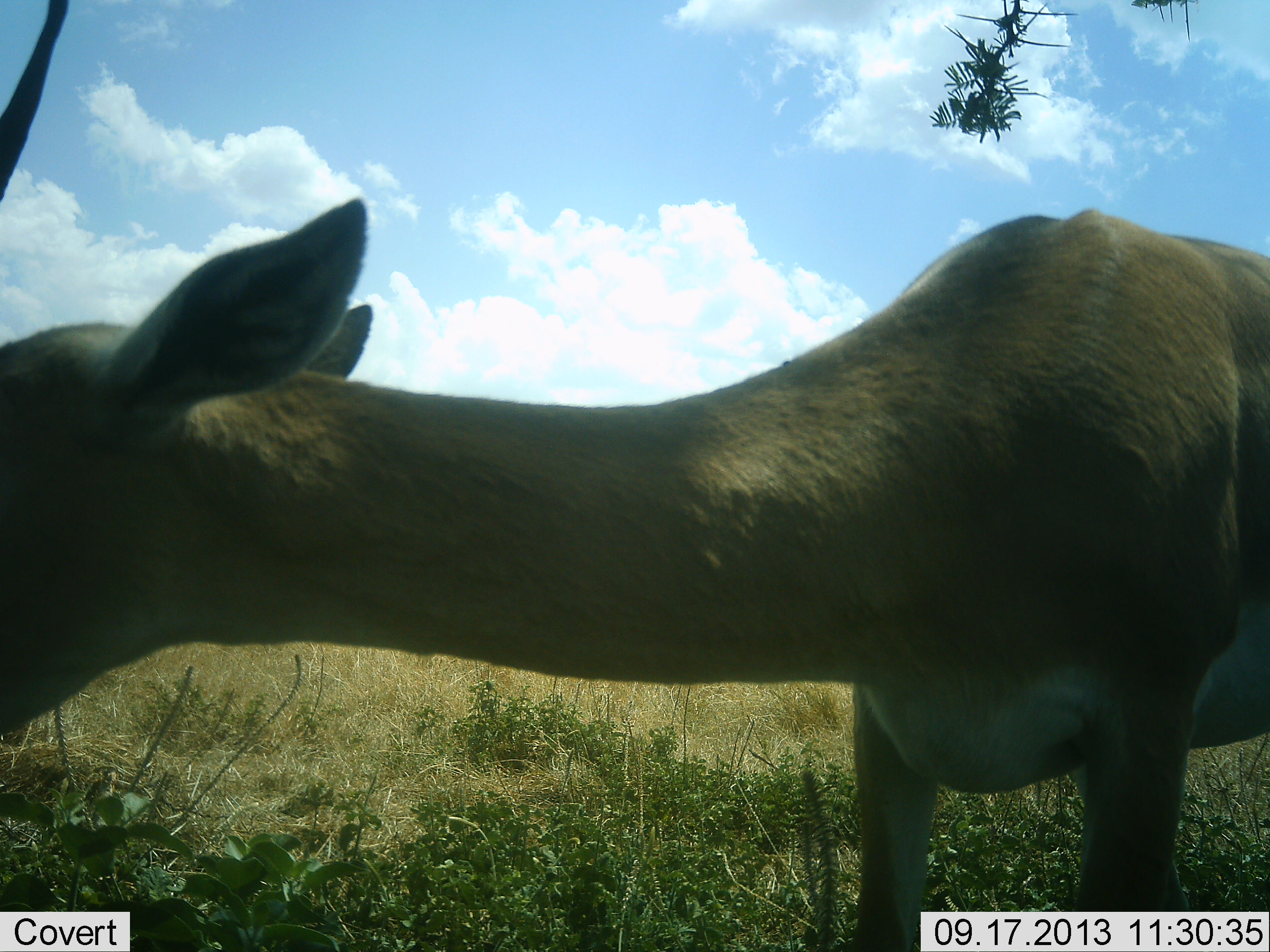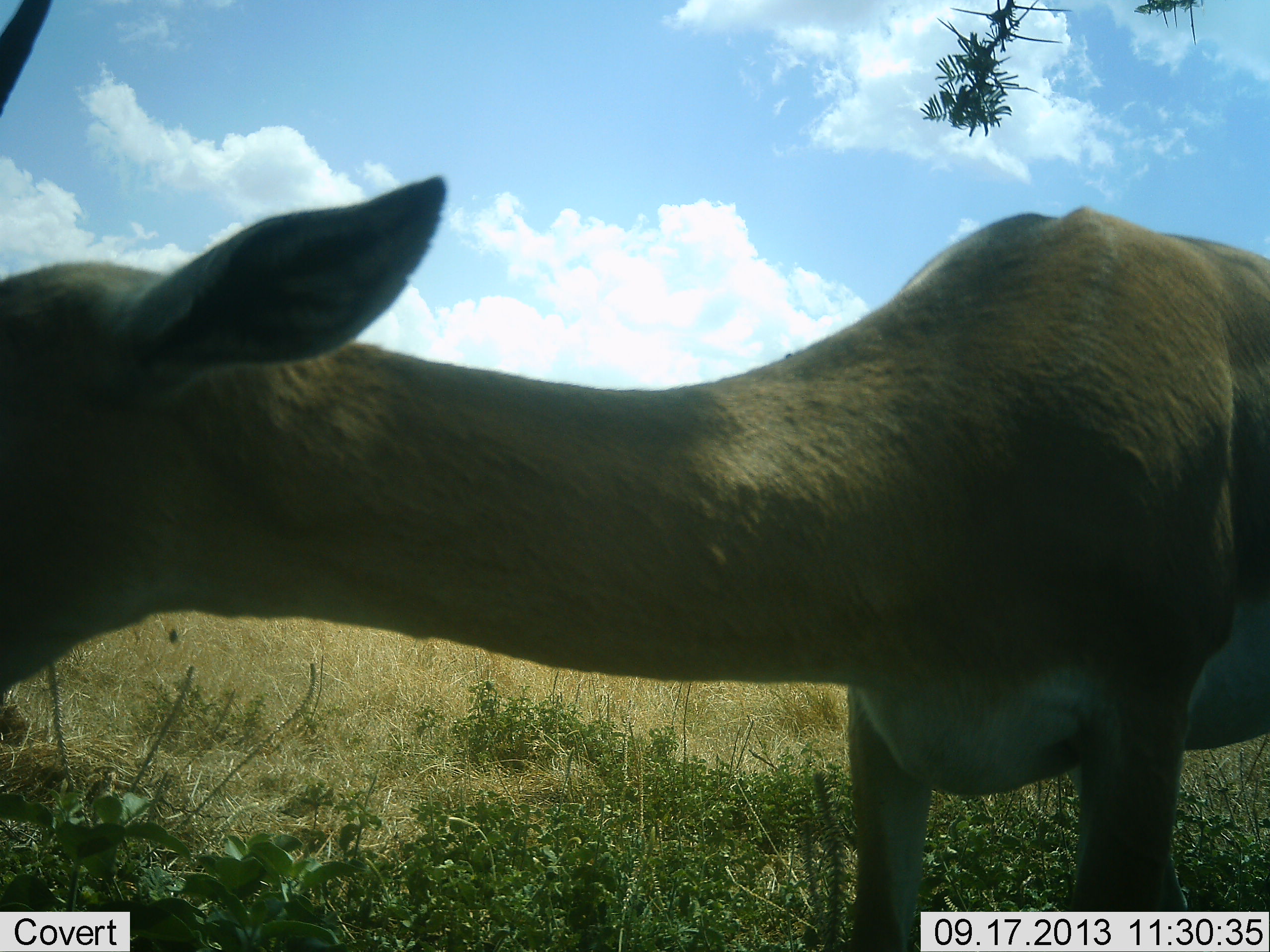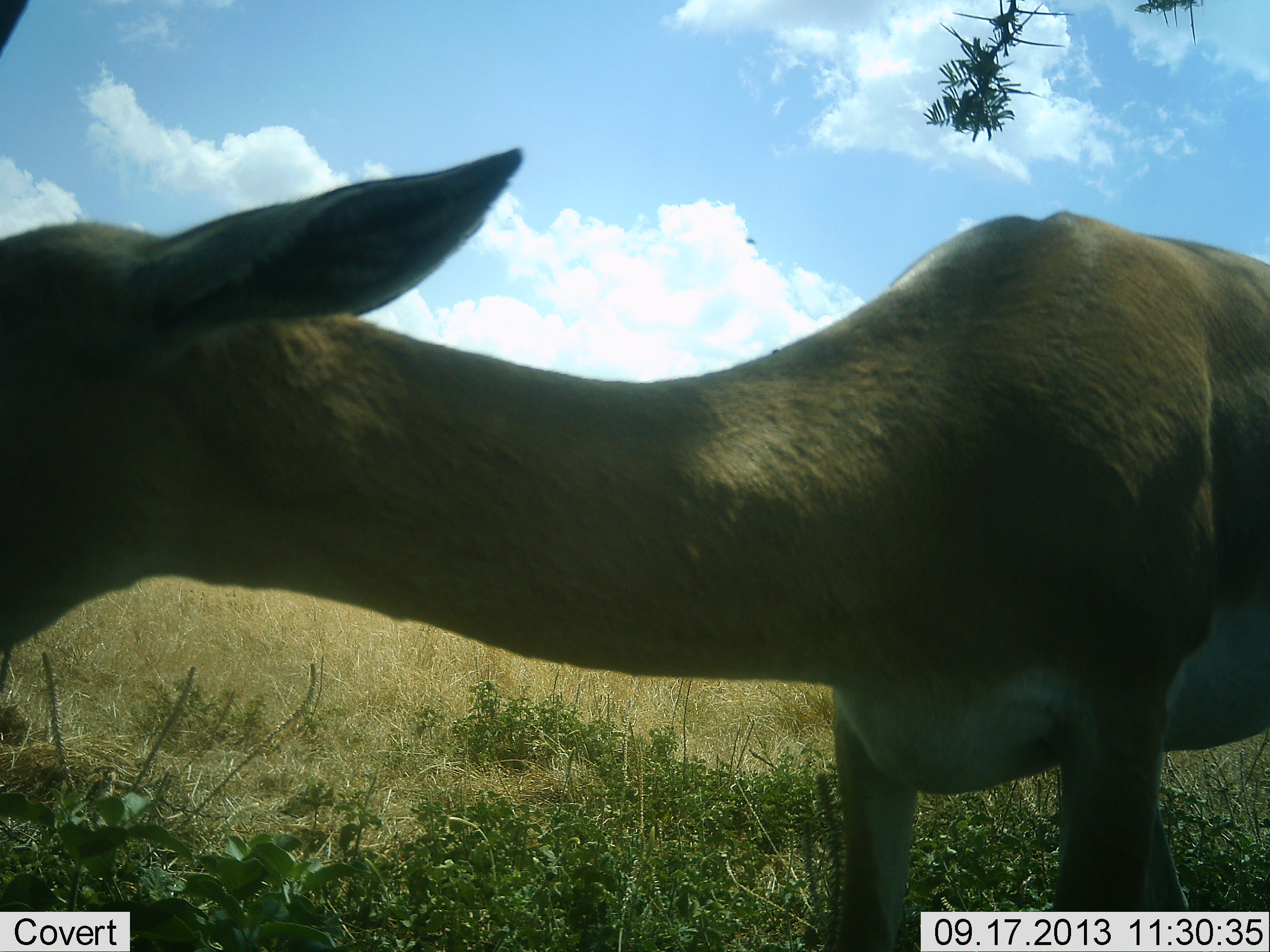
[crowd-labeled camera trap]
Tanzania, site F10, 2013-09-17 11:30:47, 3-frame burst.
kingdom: Animalia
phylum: Chordata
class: Mammalia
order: Artiodactyla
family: Bovidae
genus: Nanger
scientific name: Nanger granti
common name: grant's gazelle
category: gazellegrants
Gazellegrants (grant's gazelle) (Nanger granti), count 1. Behavior (volunteer vote fractions): standing 70%, resting 0%, moving 0%, interacting 10%. Young present (vote fraction): 0%. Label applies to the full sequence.